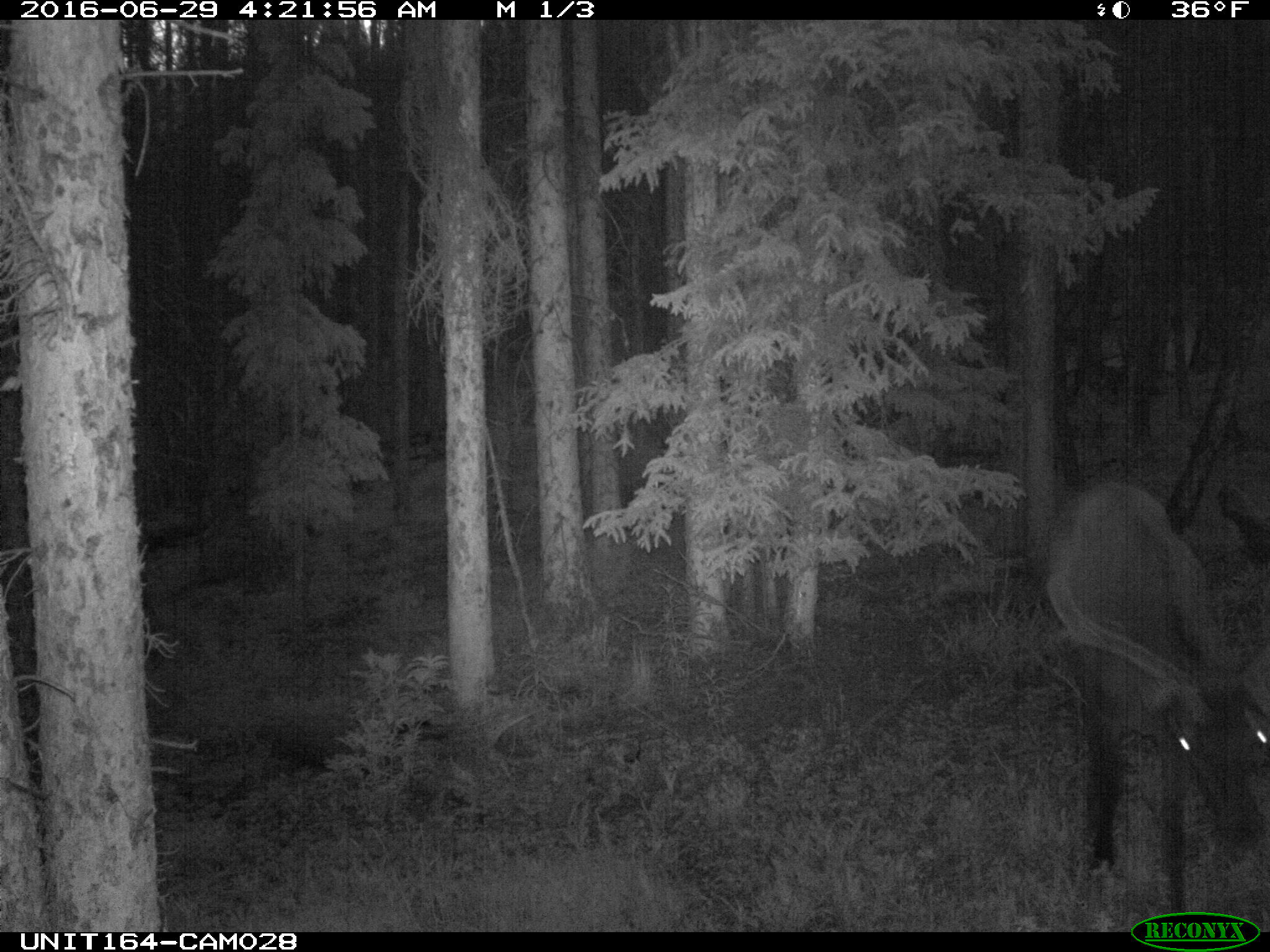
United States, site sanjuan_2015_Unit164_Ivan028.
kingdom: Animalia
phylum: Chordata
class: Mammalia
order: Artiodactyla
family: Cervidae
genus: Cervus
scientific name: Cervus elaphus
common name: red deer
Cervus elaphus (red deer).